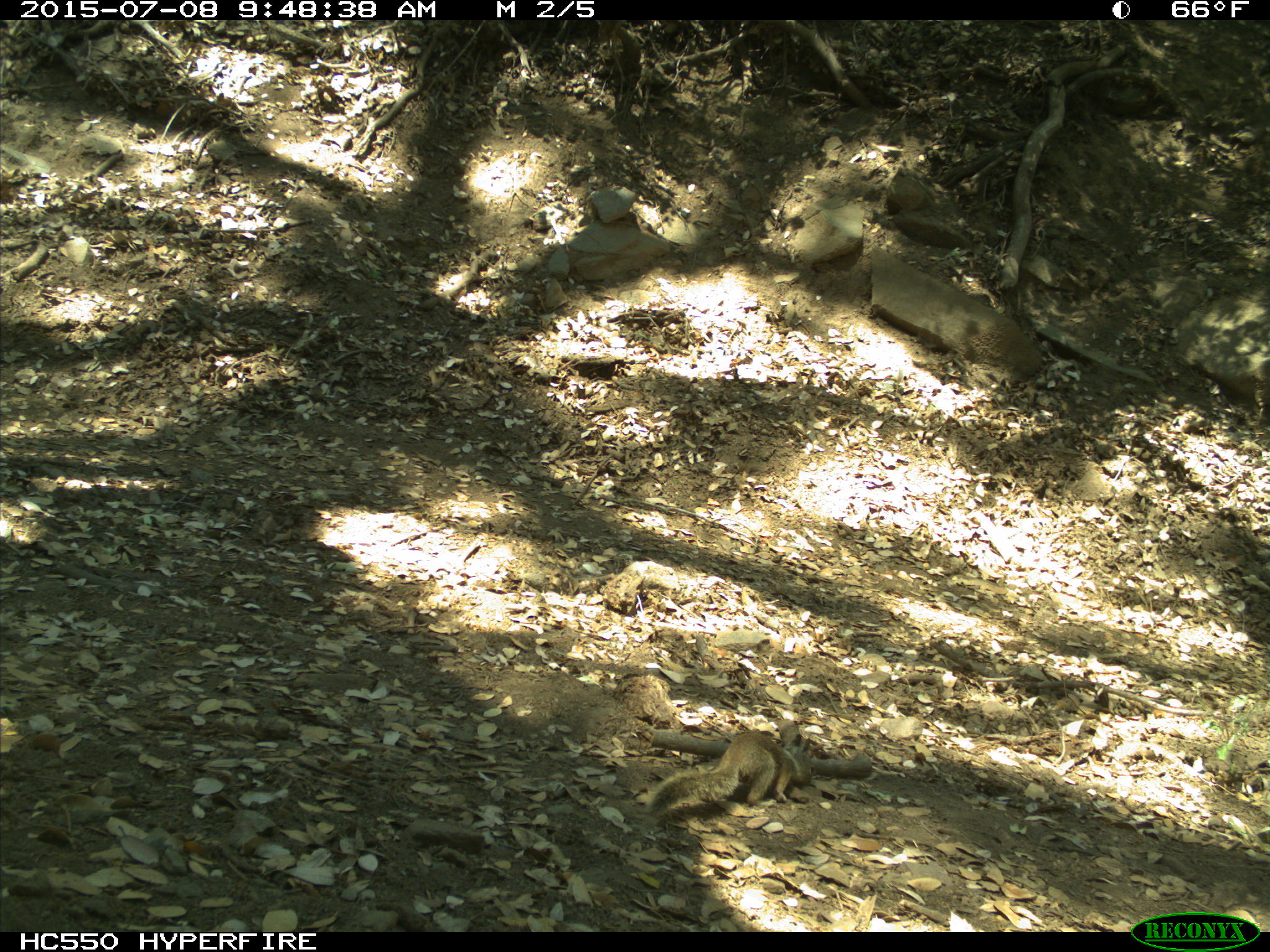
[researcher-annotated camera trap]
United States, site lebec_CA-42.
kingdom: Animalia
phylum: Chordata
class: Mammalia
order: Rodentia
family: Sciuridae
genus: Otospermophilus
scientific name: Otospermophilus beecheyi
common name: california ground squirrel